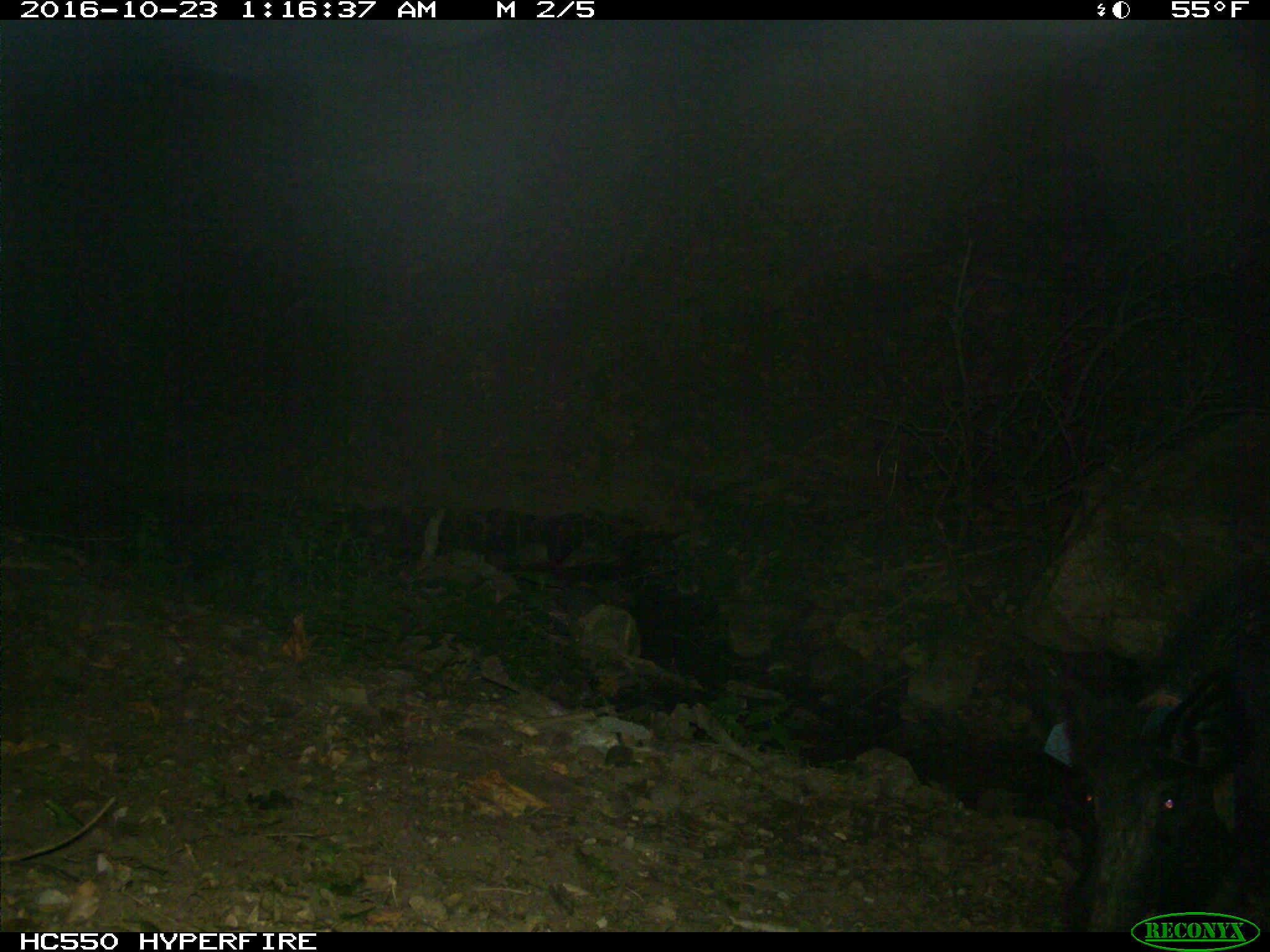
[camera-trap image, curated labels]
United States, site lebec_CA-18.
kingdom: Animalia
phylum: Chordata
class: Mammalia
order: Artiodactyla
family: Suidae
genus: Sus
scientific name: Sus scrofa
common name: wild boar